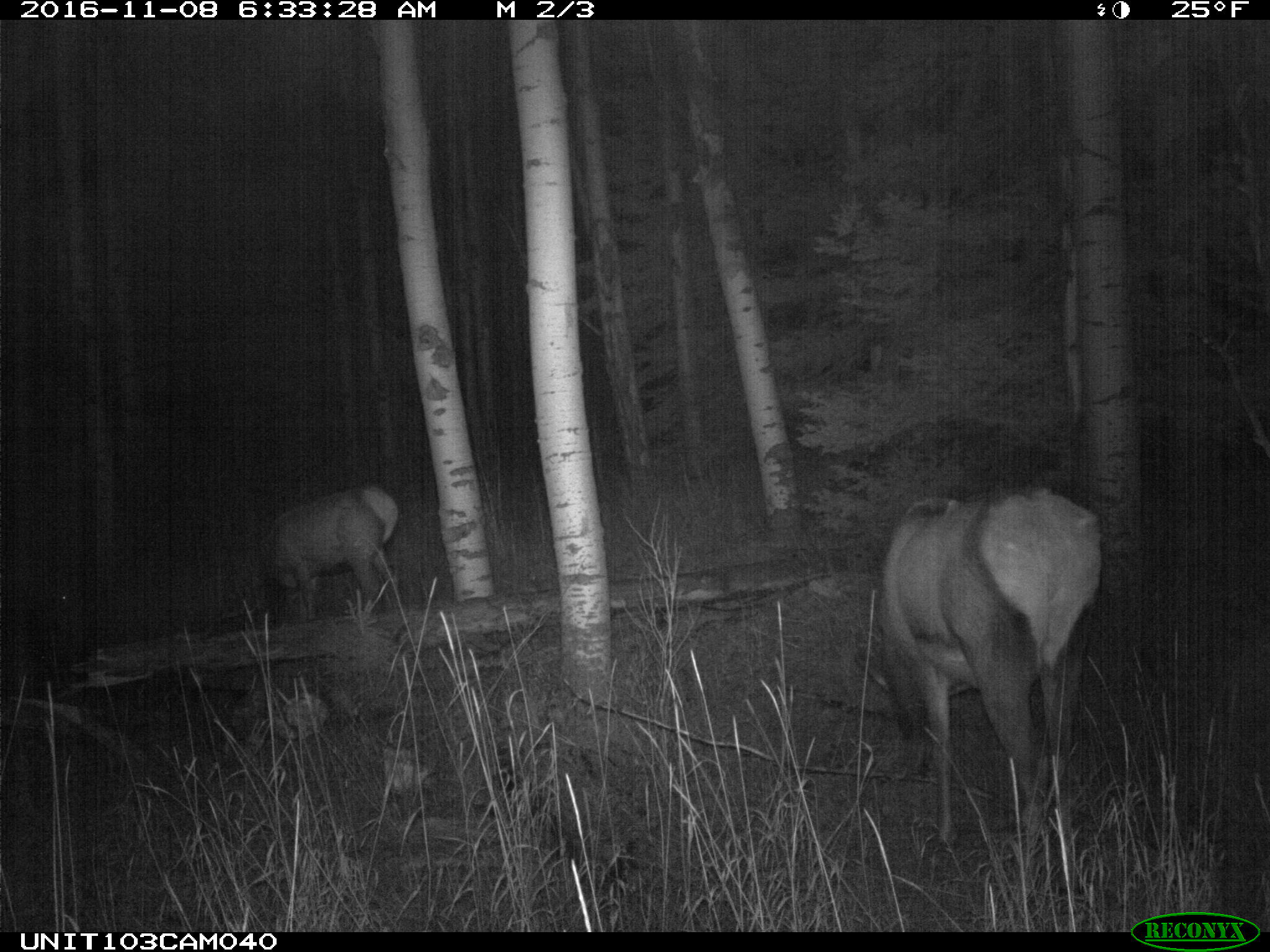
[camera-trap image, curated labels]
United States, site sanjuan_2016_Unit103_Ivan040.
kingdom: Animalia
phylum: Chordata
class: Mammalia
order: Artiodactyla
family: Cervidae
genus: Cervus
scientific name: Cervus elaphus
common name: red deer